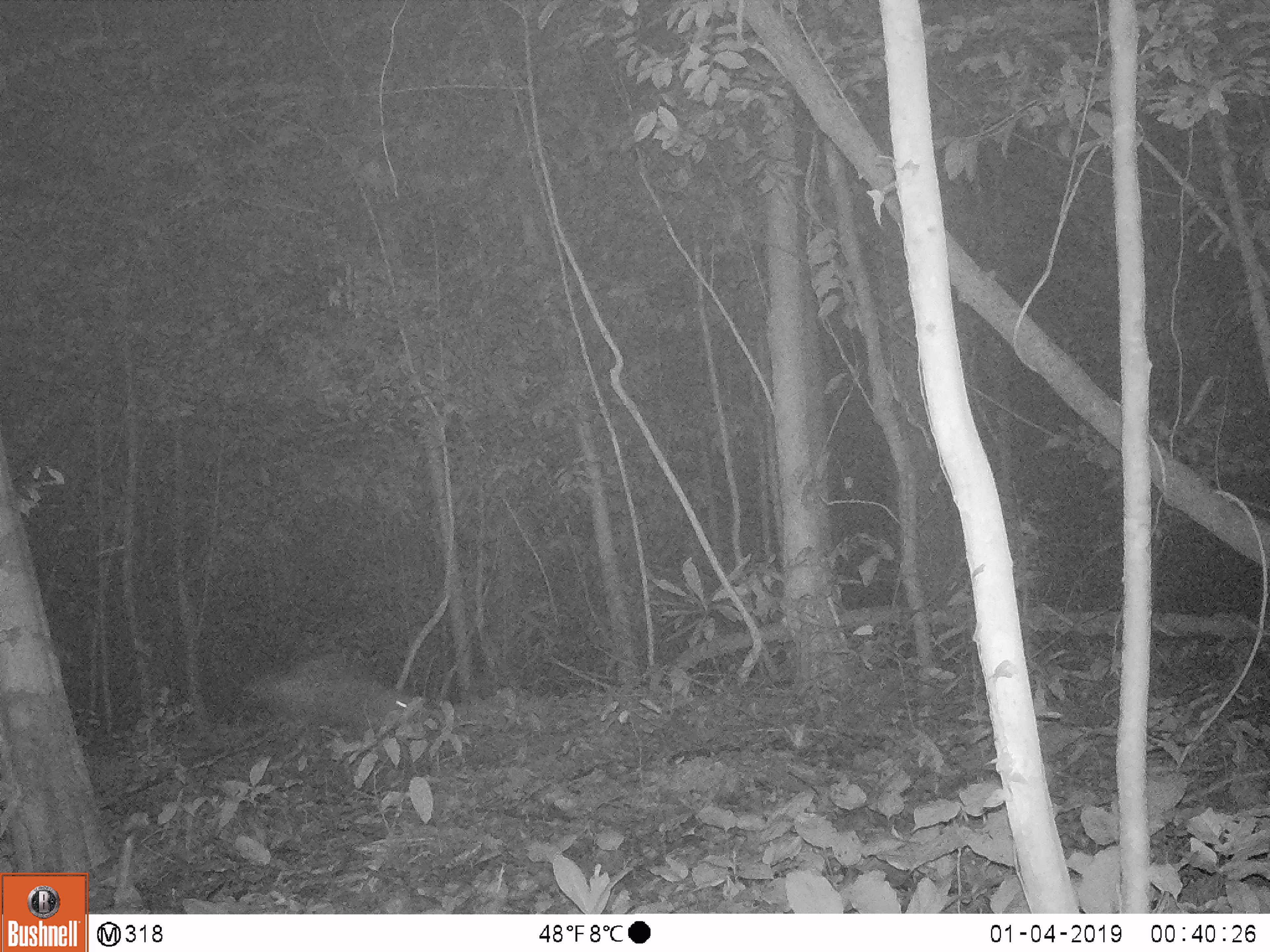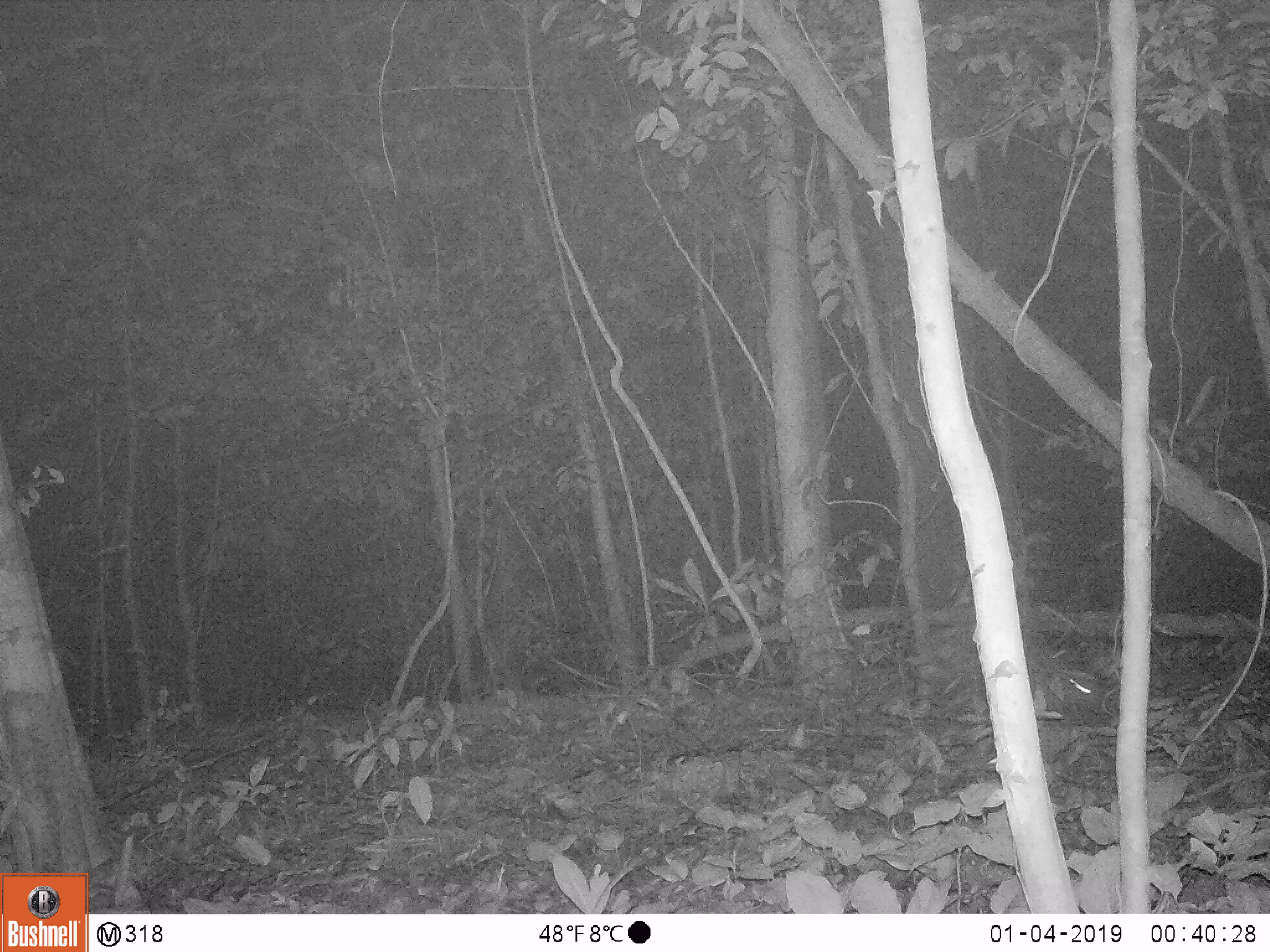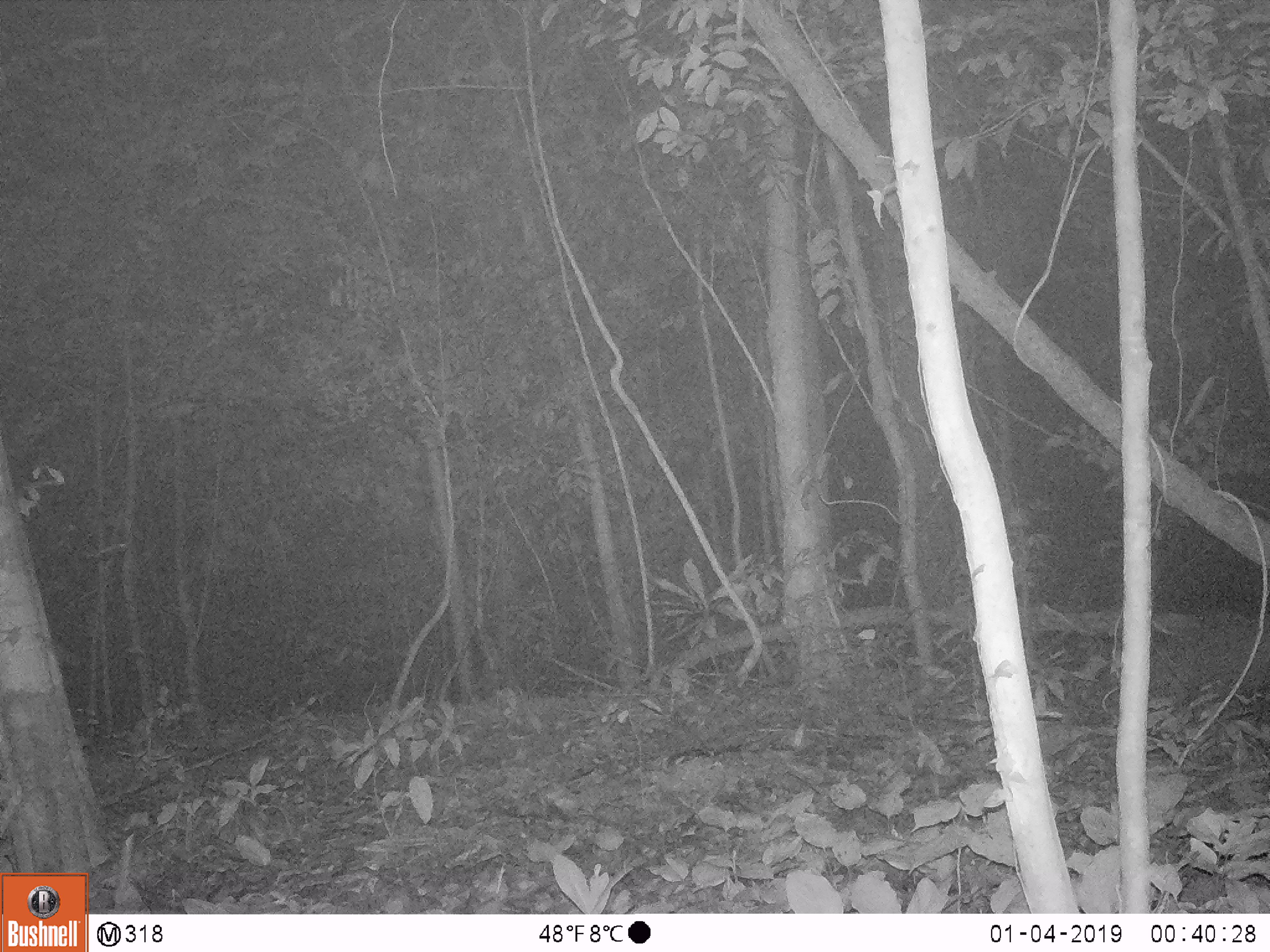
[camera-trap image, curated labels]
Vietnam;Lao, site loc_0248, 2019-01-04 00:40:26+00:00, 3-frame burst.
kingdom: Animalia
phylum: Chordata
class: Mammalia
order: Rodentia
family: Hystricidae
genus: Hystrix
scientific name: Hystrix brachyura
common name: malayan porcupine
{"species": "malayan porcupine (Hystrix brachyura)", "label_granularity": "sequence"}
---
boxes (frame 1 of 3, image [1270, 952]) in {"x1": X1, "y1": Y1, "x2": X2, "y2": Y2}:
malayan porcupine: {"x1": 234, "y1": 661, "x2": 441, "y2": 728}